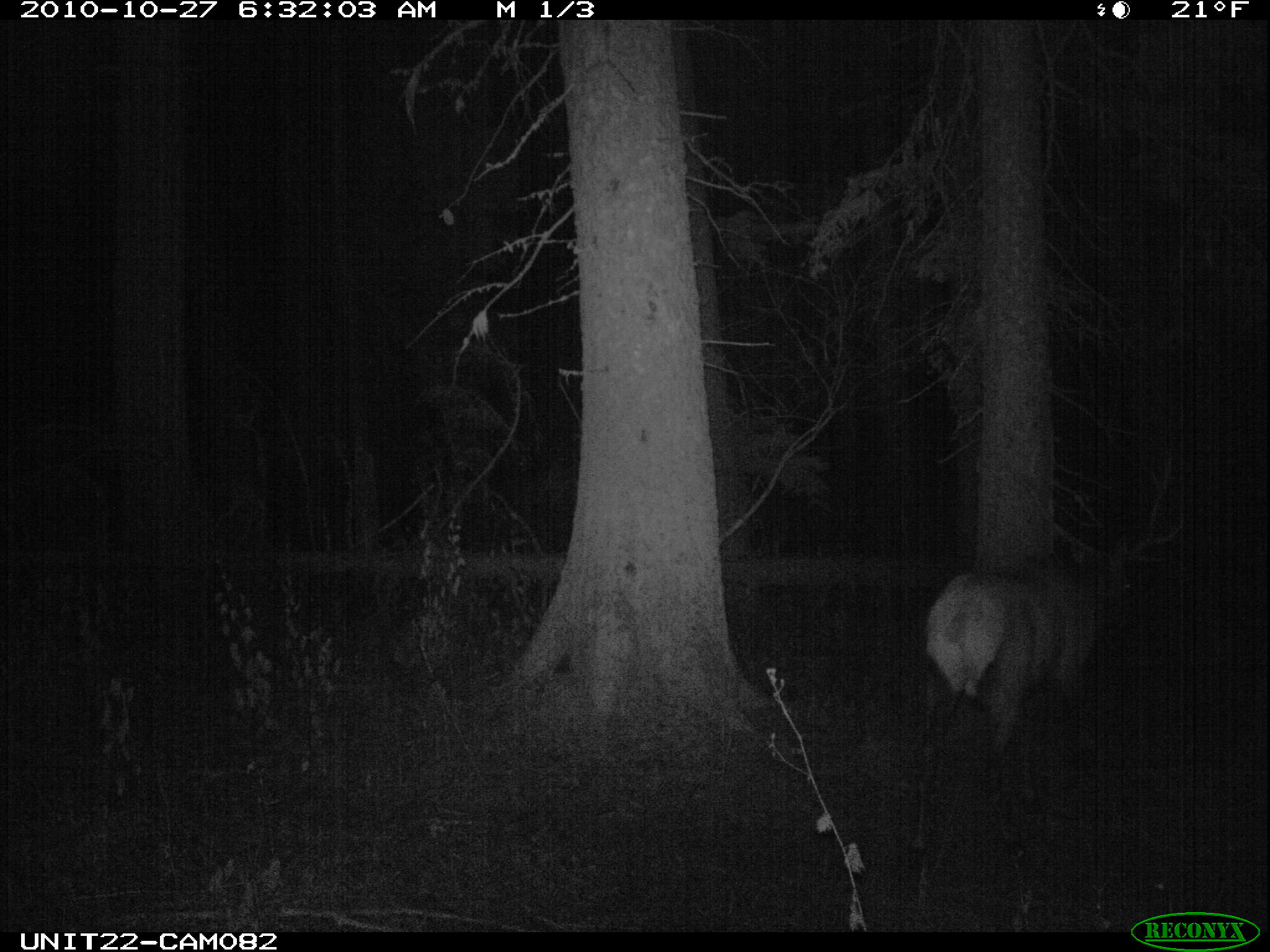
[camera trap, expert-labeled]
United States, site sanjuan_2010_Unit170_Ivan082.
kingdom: Animalia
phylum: Chordata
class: Mammalia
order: Artiodactyla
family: Cervidae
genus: Cervus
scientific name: Cervus elaphus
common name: red deer